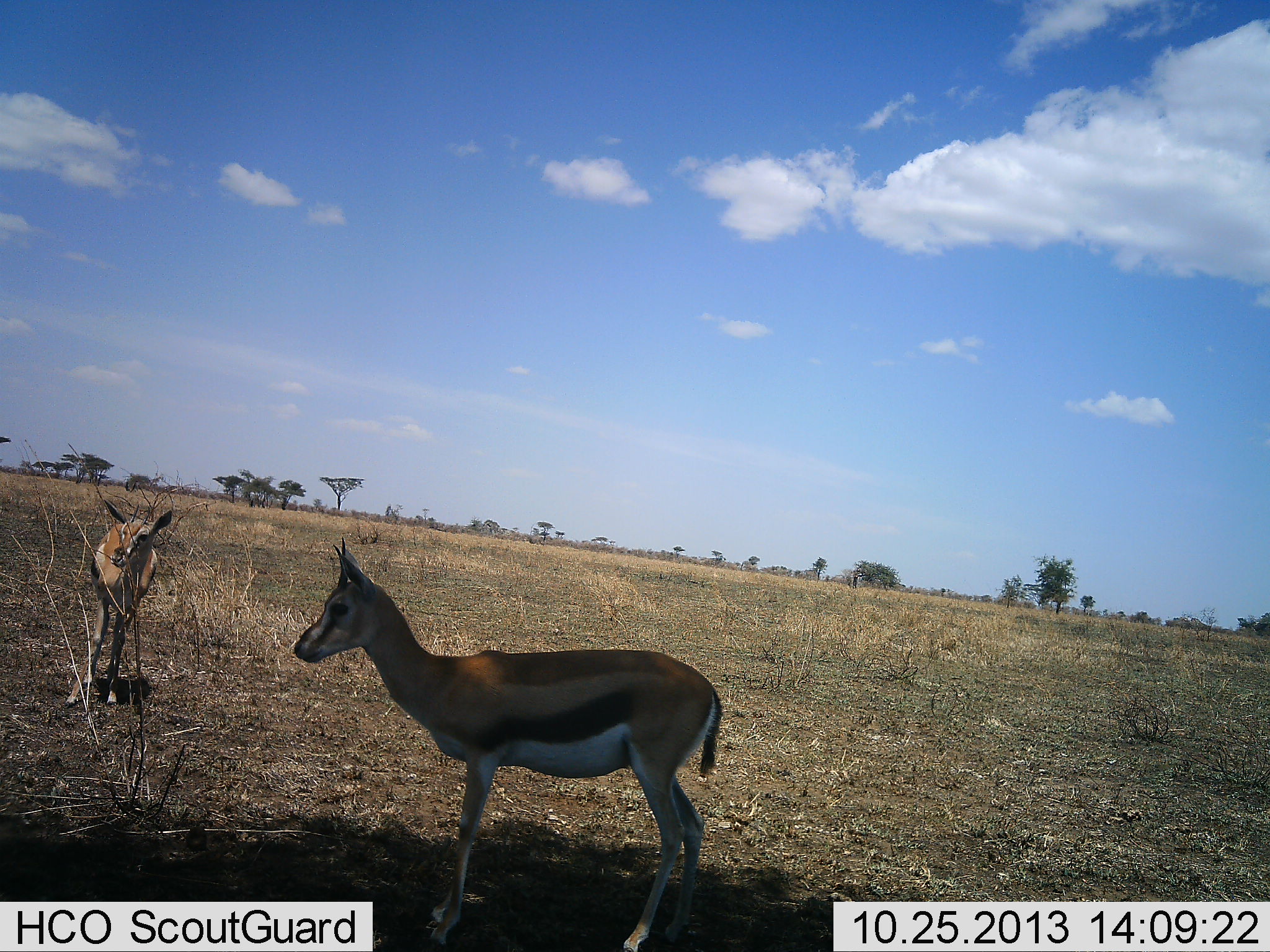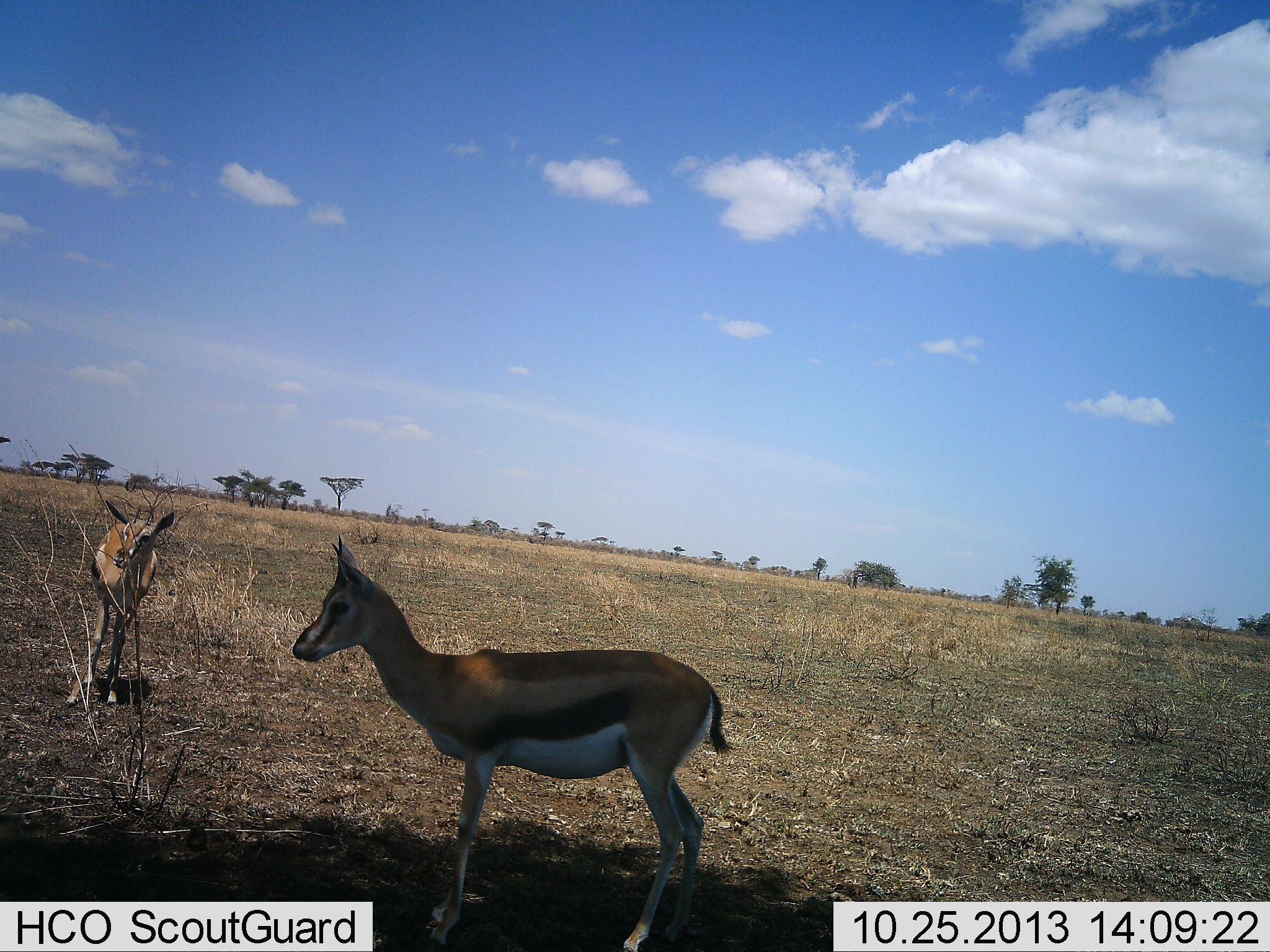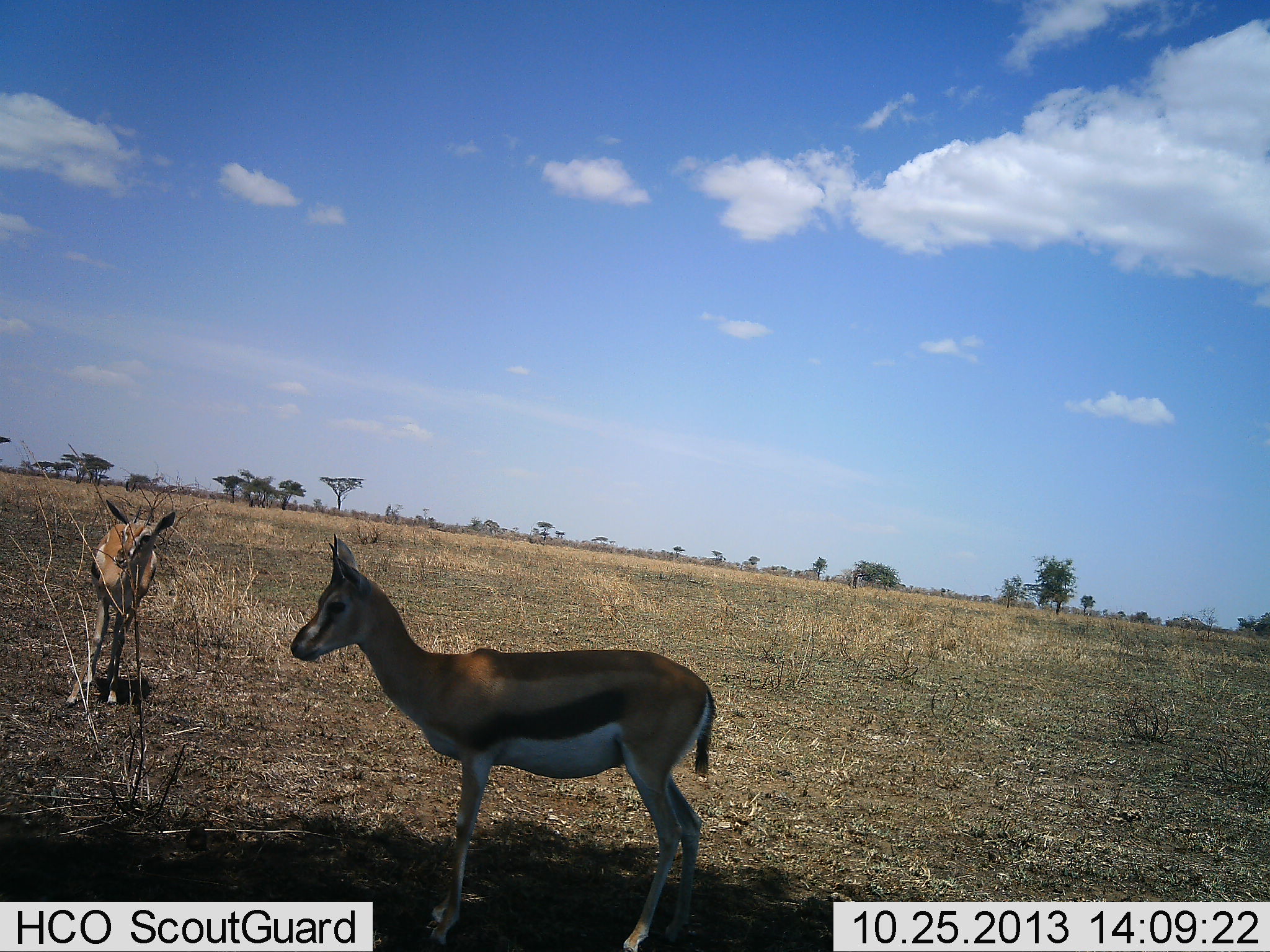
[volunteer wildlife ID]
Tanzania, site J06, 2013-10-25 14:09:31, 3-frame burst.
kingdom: Animalia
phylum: Chordata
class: Mammalia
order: Artiodactyla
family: Bovidae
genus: Eudorcas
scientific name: Eudorcas thomsonii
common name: thomson's gazelle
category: gazellethomsons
Gazellethomsons (thomson's gazelle) (Eudorcas thomsonii), count 2. Behavior (volunteer vote fractions): standing 100%, resting 0%, moving 0%, interacting 0%. Young present (vote fraction): 4%. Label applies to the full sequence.